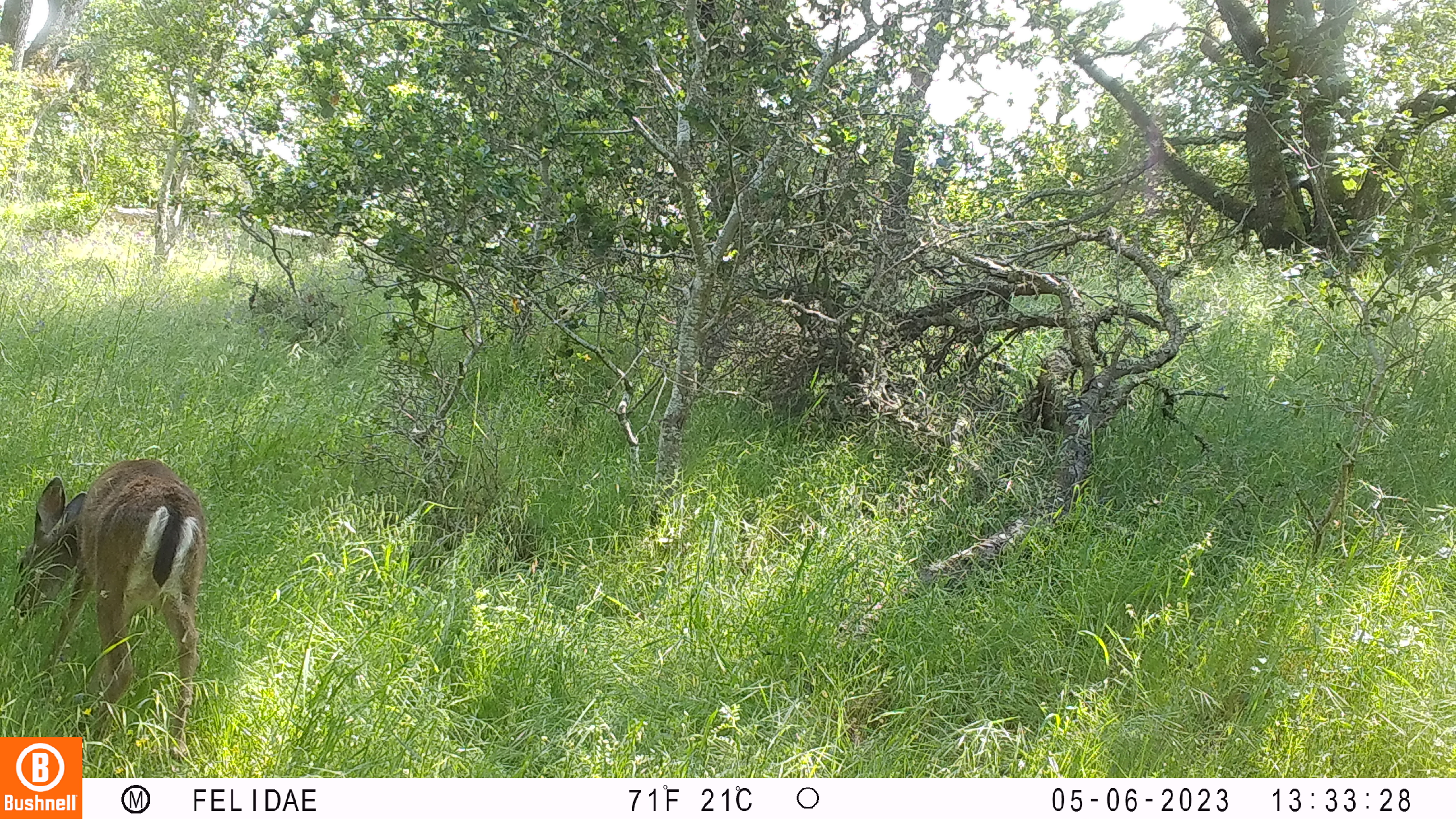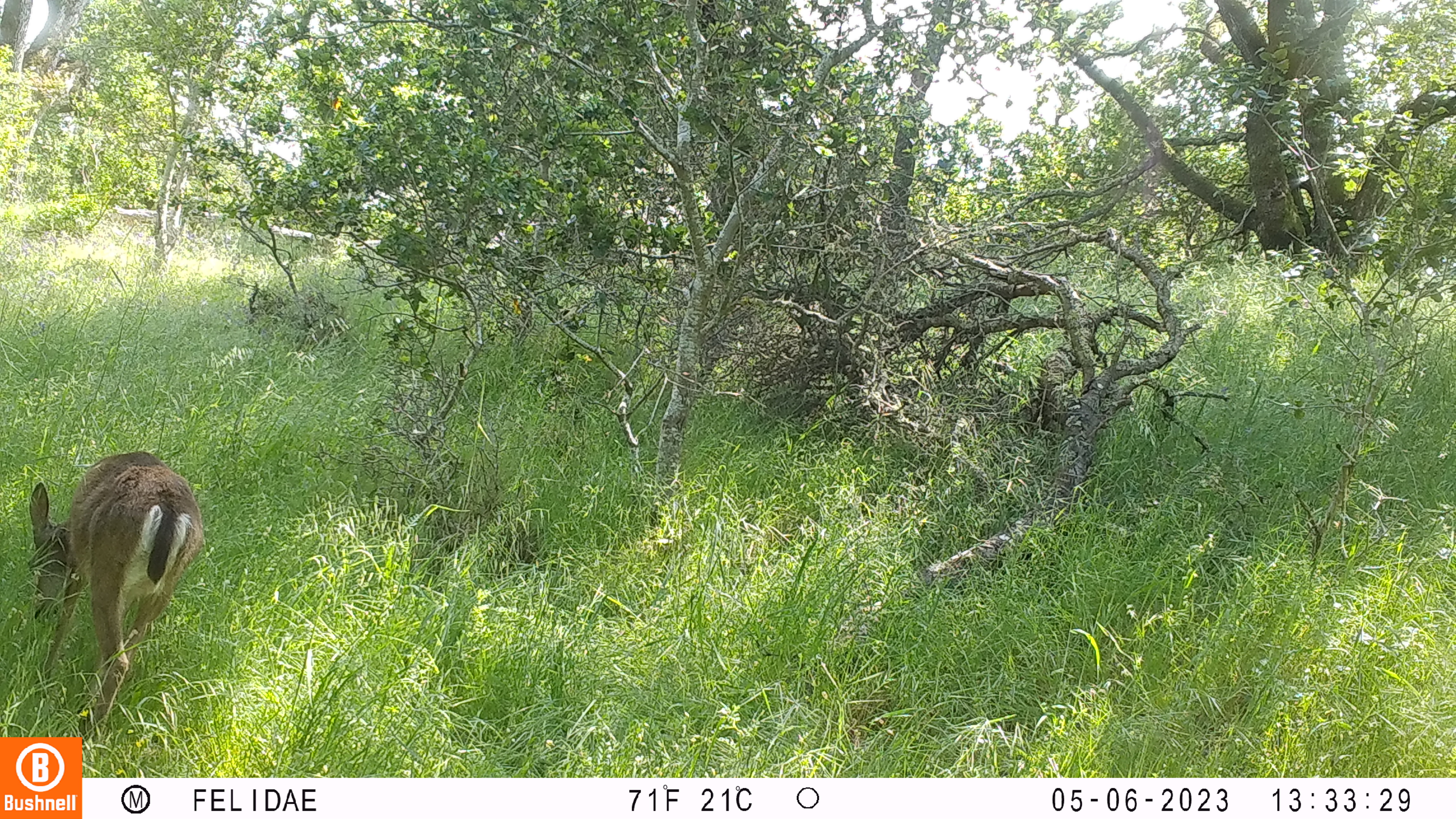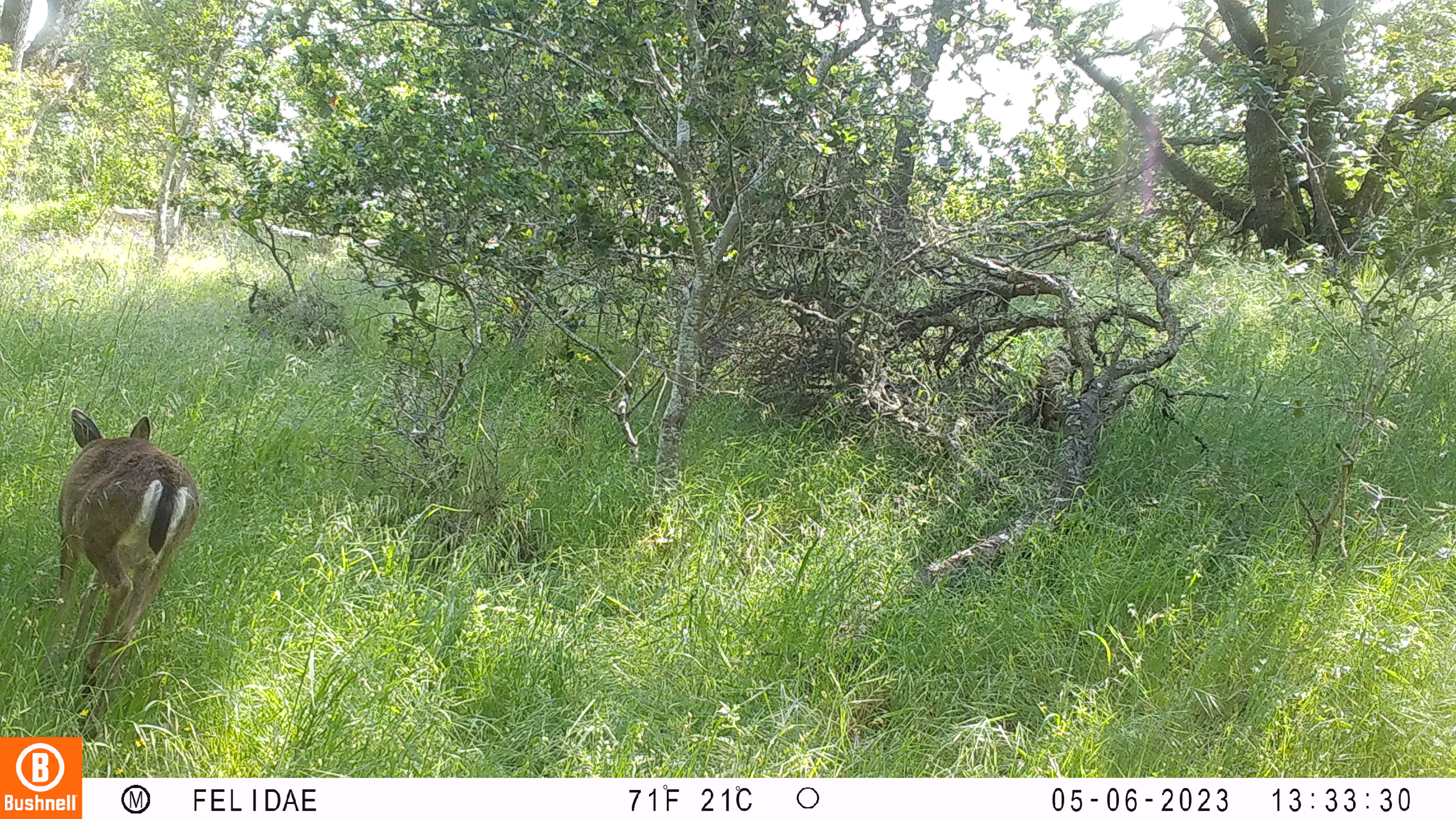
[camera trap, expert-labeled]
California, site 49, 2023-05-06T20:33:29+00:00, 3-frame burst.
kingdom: Animalia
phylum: Chordata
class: Mammalia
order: Artiodactyla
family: Cervidae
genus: Odocoileus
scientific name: Odocoileus hemionus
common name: mule deer